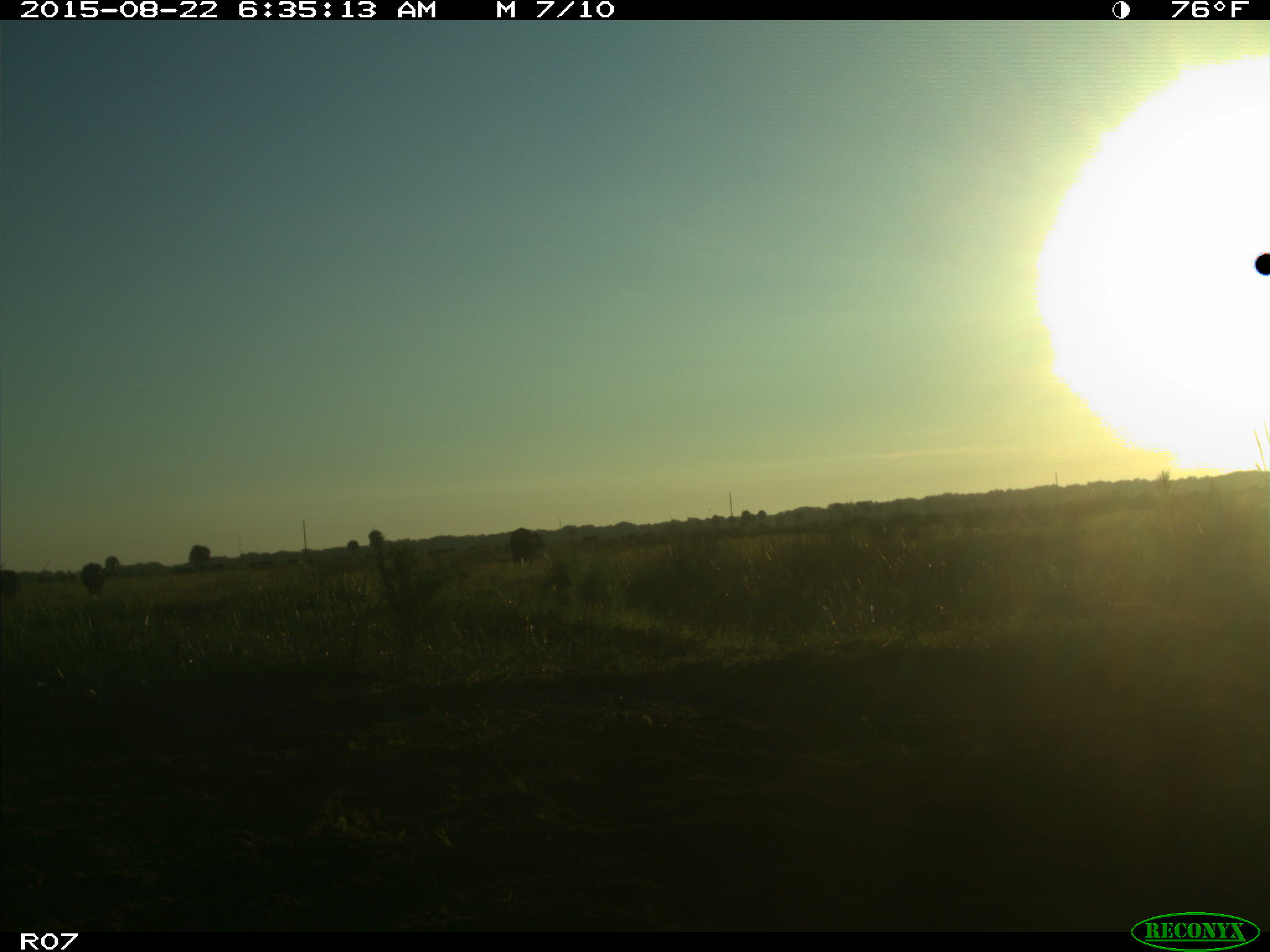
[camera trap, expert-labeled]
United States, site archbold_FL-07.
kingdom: Animalia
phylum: Chordata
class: Mammalia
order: Artiodactyla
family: Bovidae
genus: Bos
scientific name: Bos taurus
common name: domestic cow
Bos taurus (domestic cow).